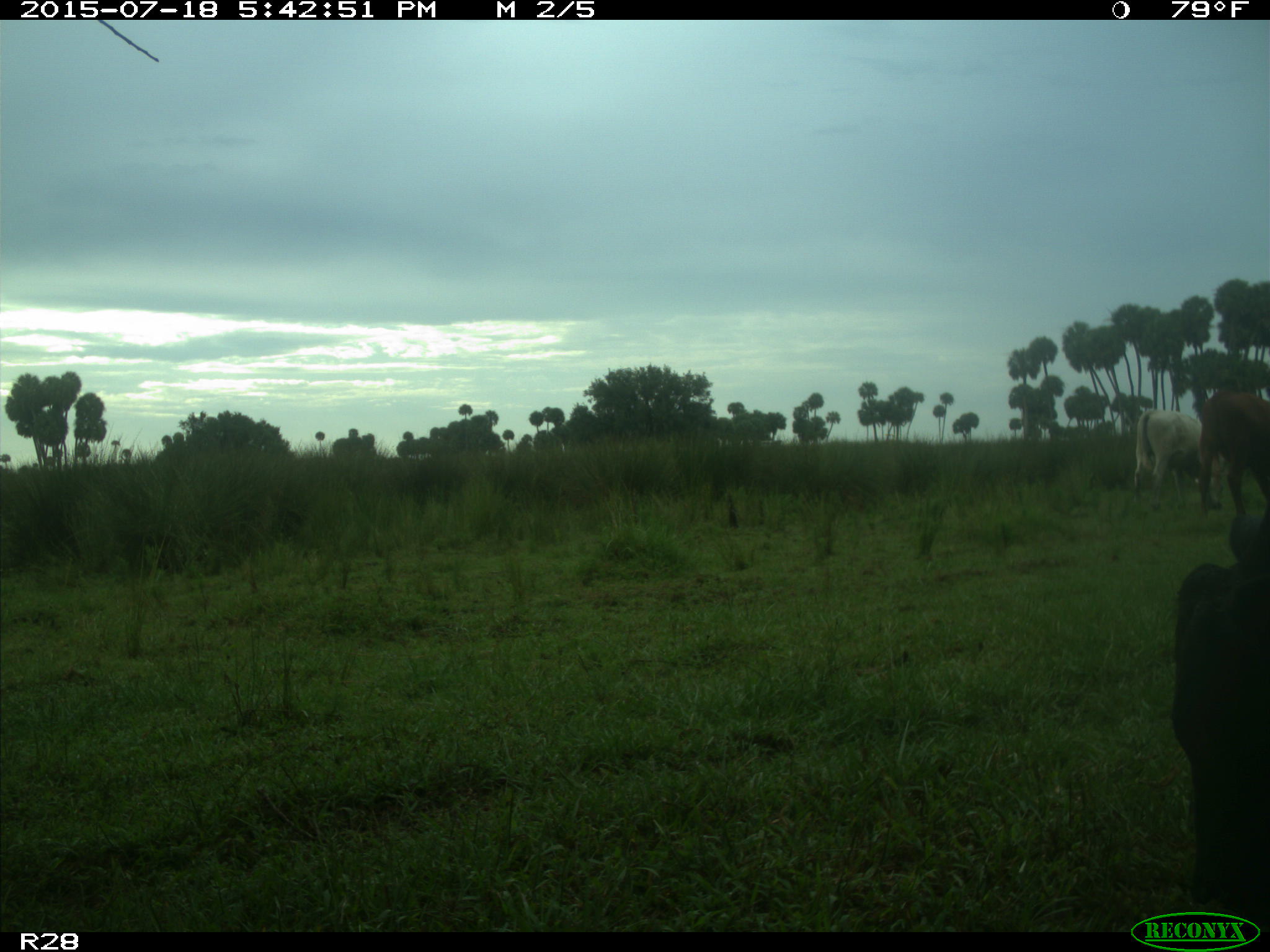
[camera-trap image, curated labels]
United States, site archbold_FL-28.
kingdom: Animalia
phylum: Chordata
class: Mammalia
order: Artiodactyla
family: Bovidae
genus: Bos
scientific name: Bos taurus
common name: domestic cow